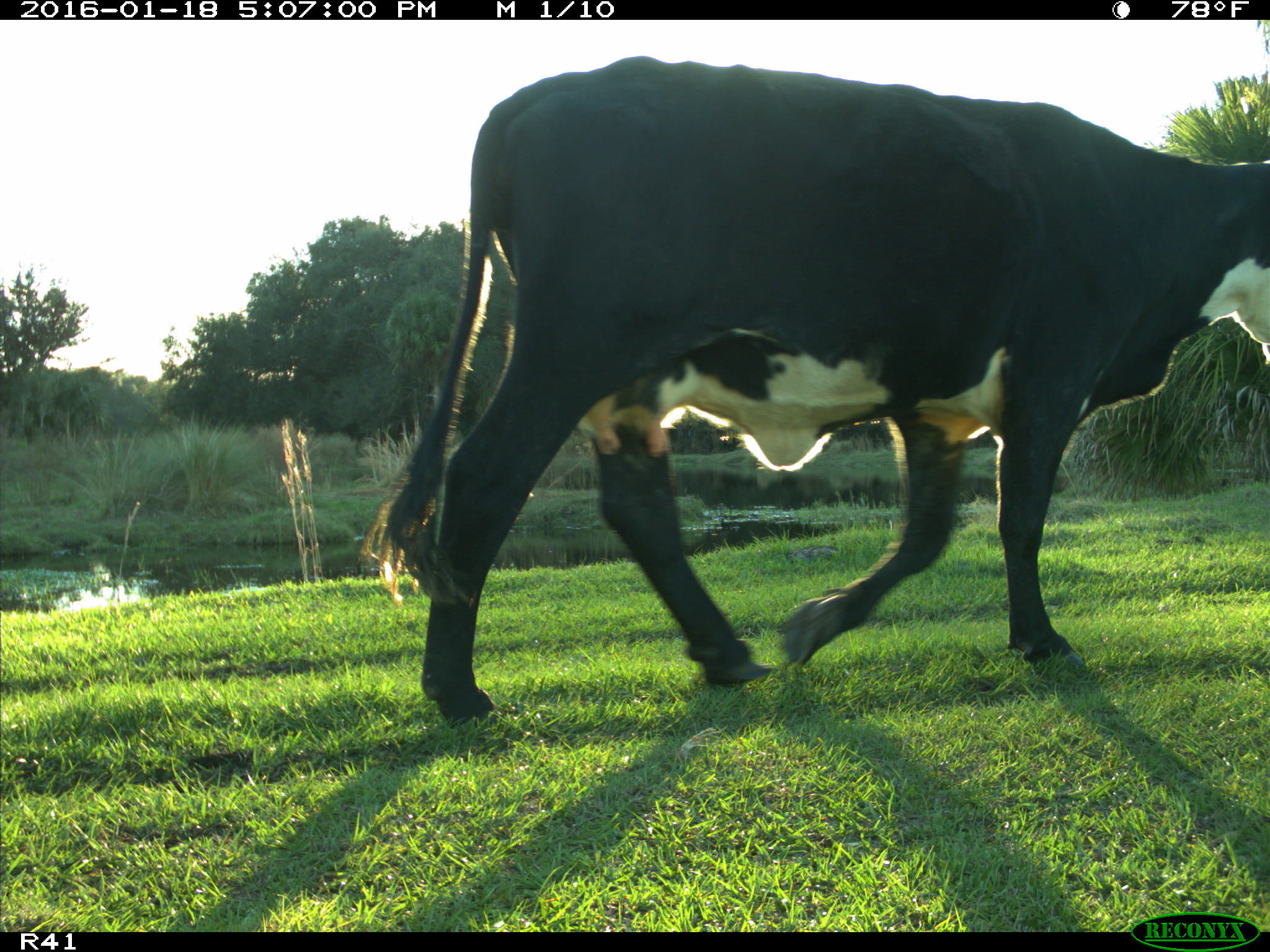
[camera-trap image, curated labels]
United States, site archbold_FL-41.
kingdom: Animalia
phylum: Chordata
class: Mammalia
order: Artiodactyla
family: Bovidae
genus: Bos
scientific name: Bos taurus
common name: domestic cow